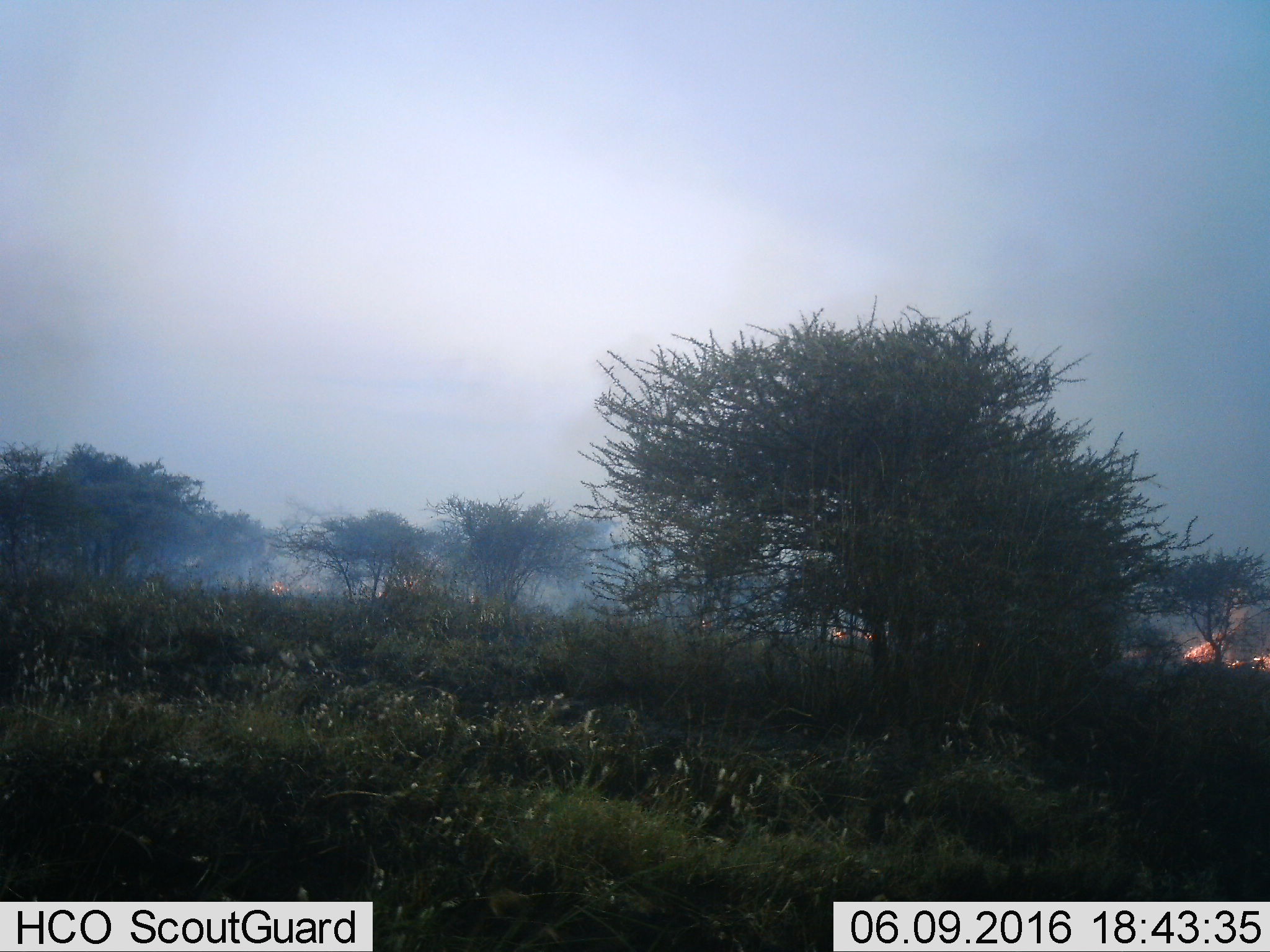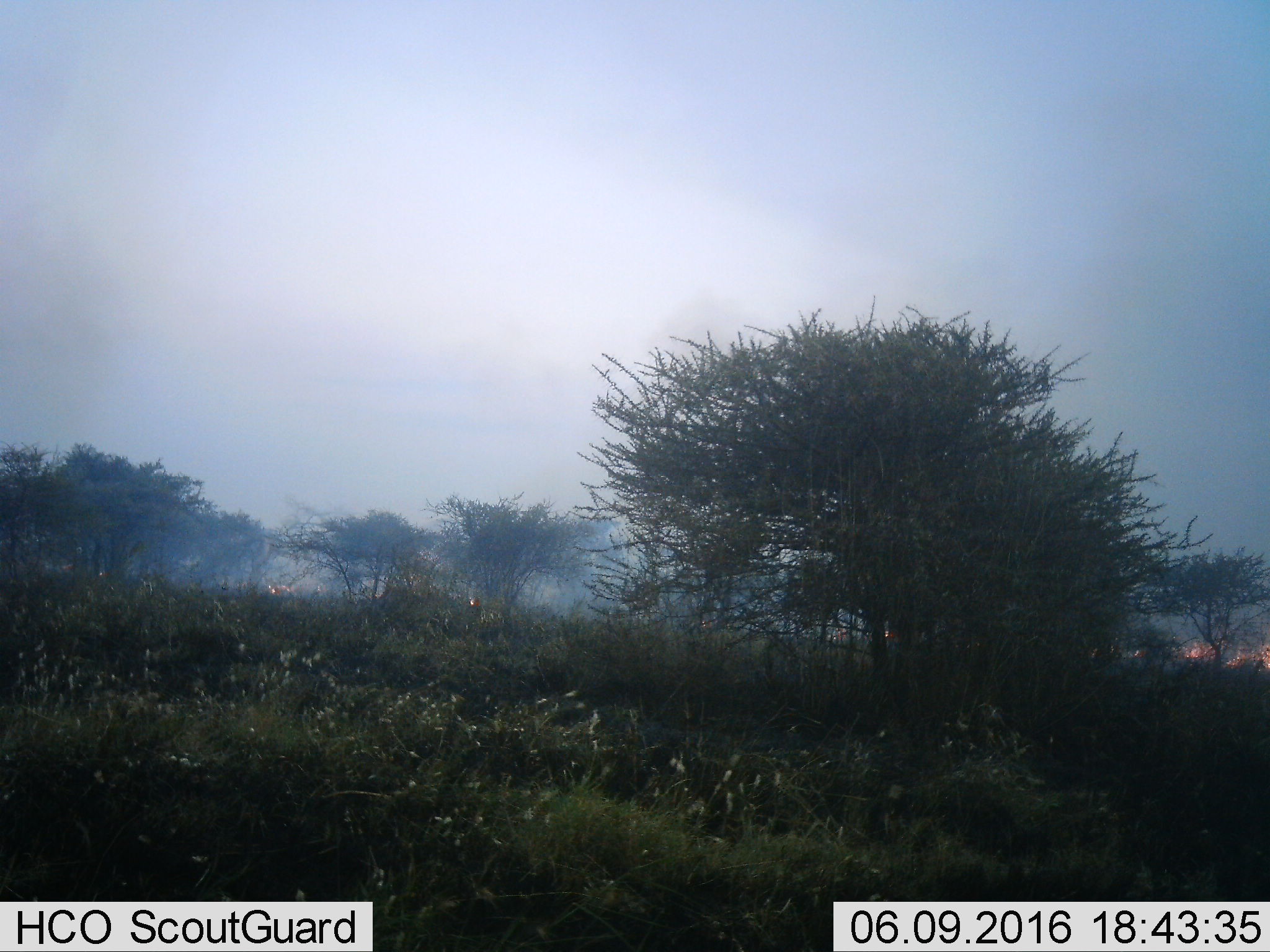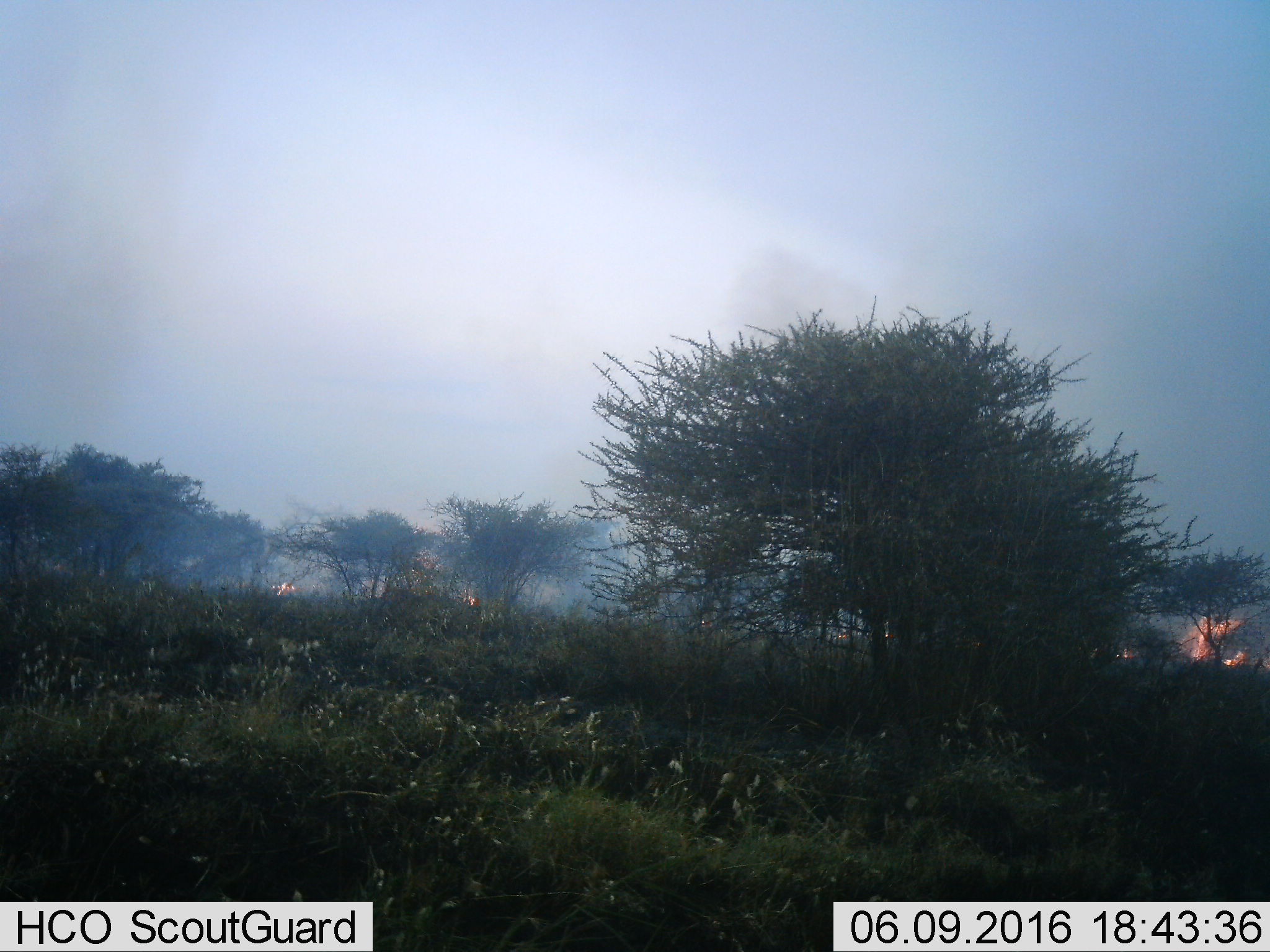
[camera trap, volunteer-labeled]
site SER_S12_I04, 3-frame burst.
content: unidentified animal